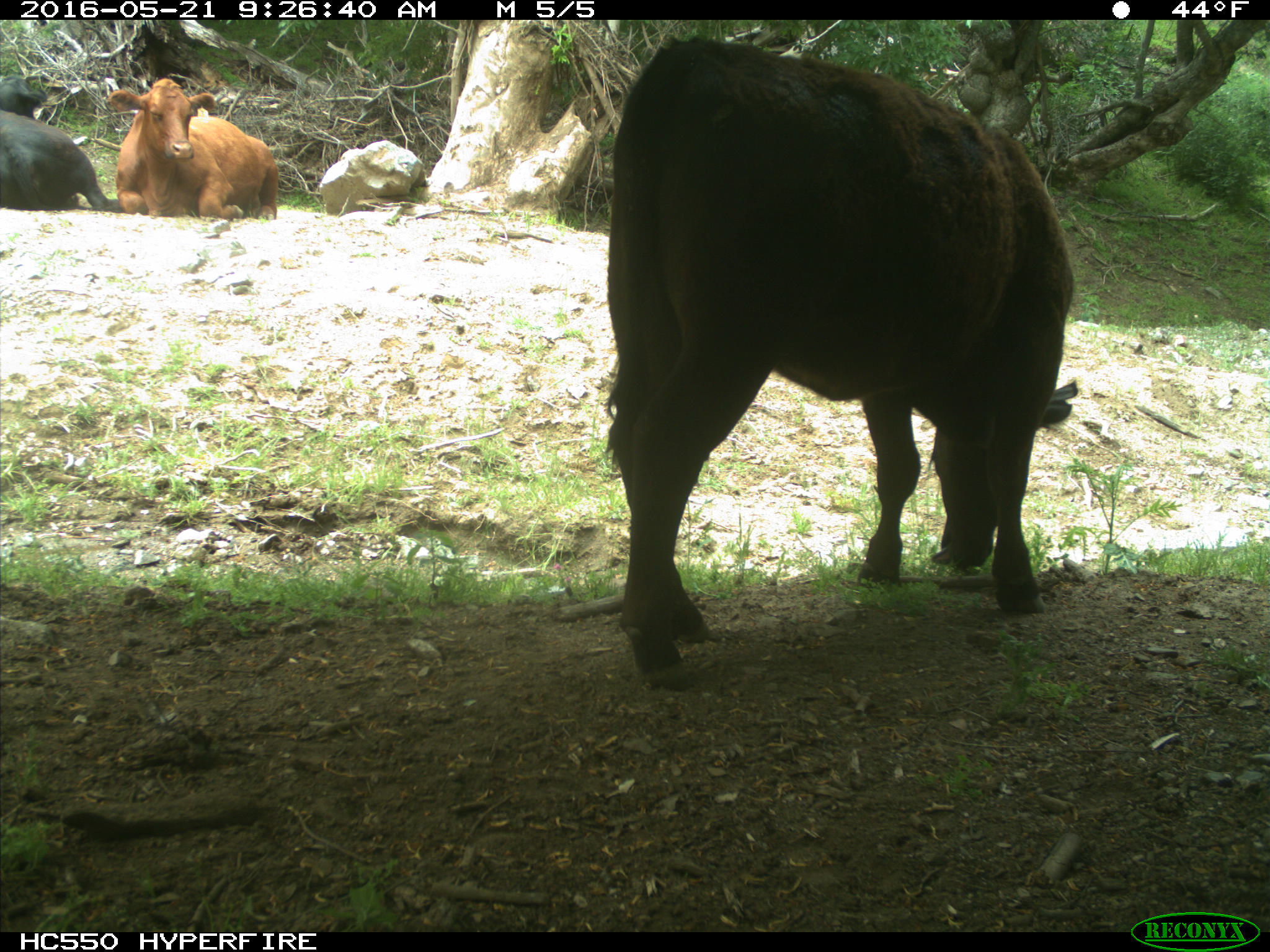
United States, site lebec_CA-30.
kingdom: Animalia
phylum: Chordata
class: Mammalia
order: Artiodactyla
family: Bovidae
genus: Bos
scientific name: Bos taurus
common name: domestic cow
Bos taurus (domestic cow).